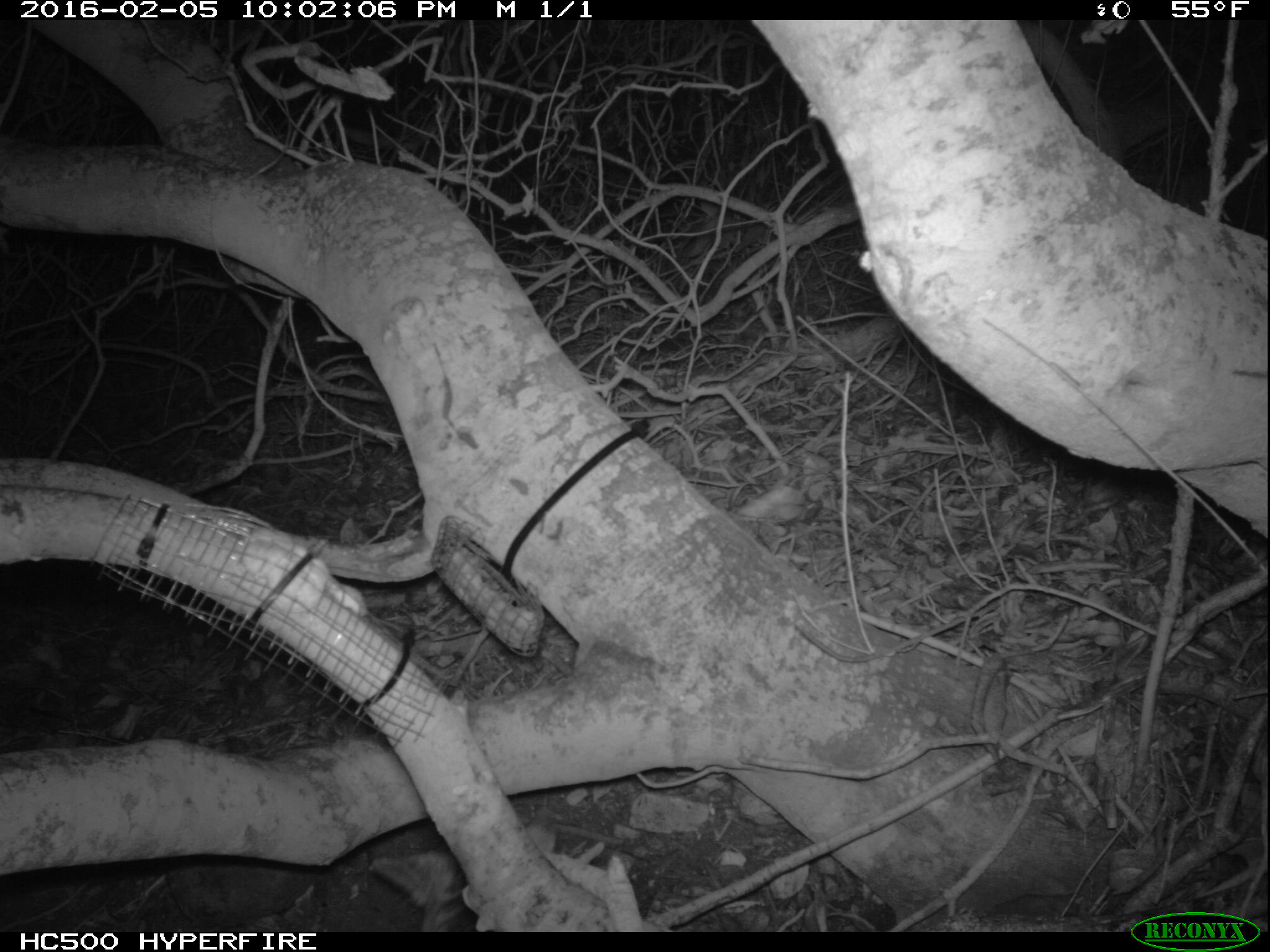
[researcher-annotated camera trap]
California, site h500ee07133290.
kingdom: Animalia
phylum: Chordata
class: Mammalia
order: Carnivora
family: Canidae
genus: Urocyon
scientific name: Urocyon littoralis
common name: island fox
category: fox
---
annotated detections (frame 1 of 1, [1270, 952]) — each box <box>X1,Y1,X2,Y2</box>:
fox: <box>370,804,560,932</box>